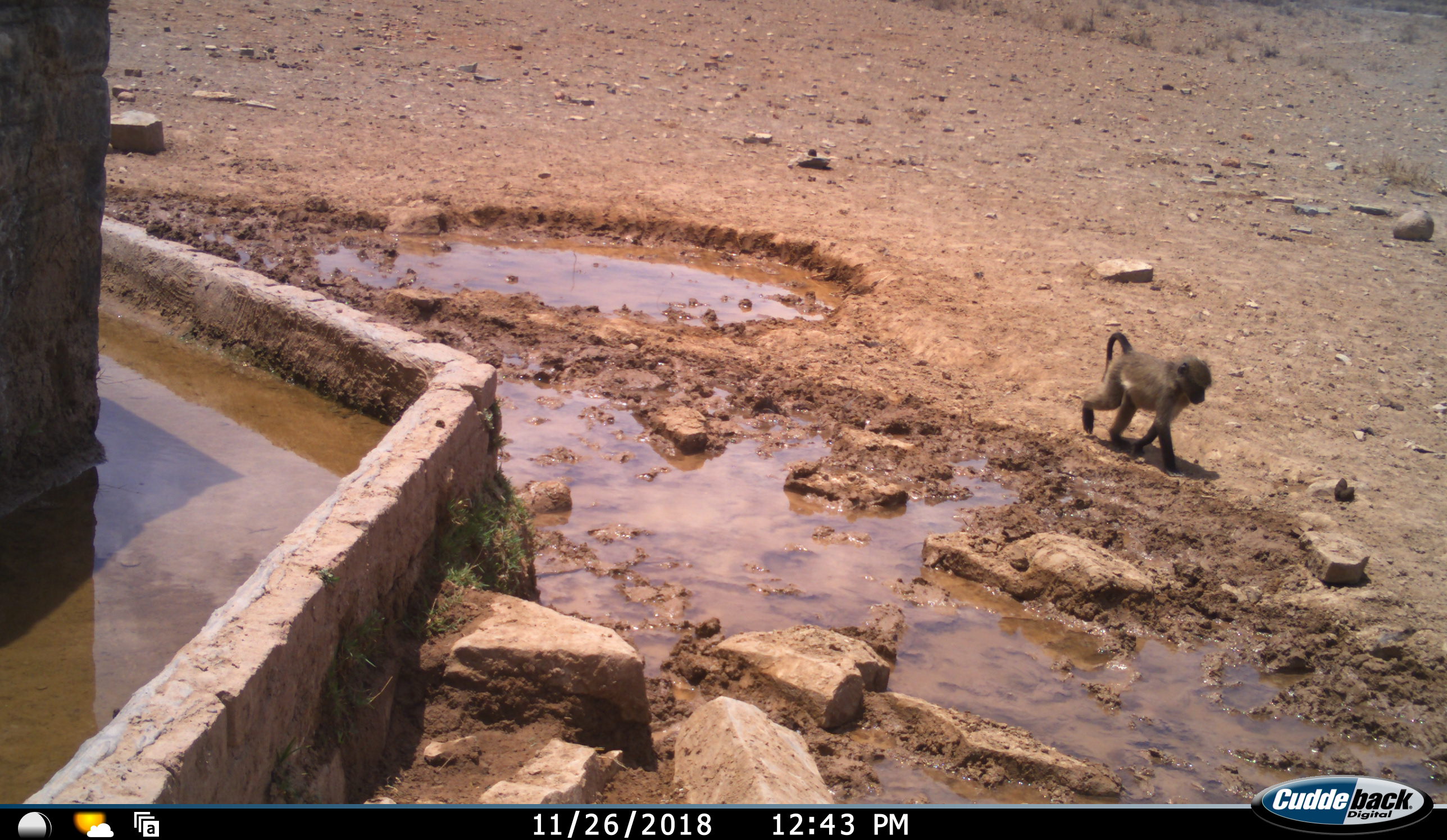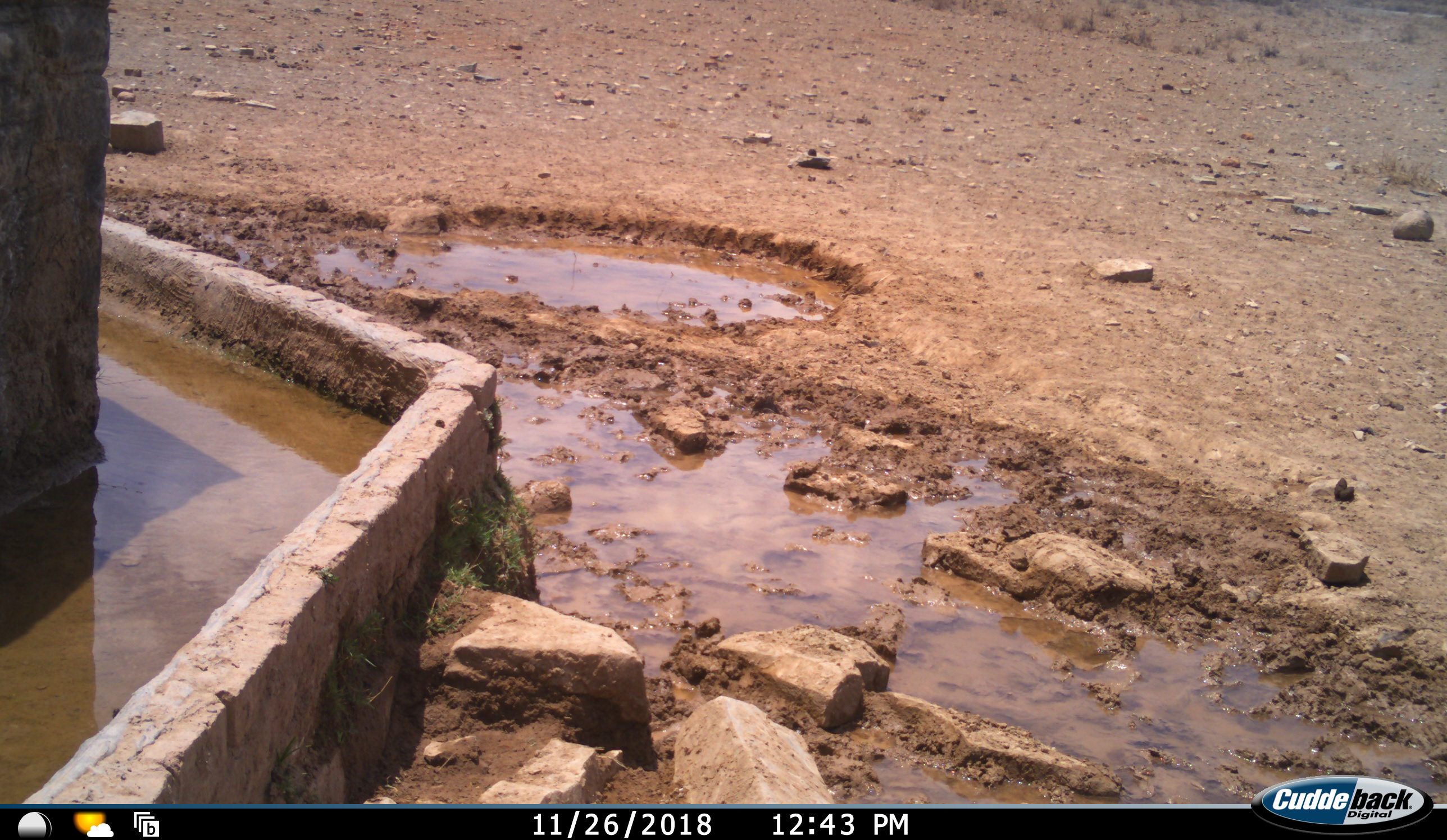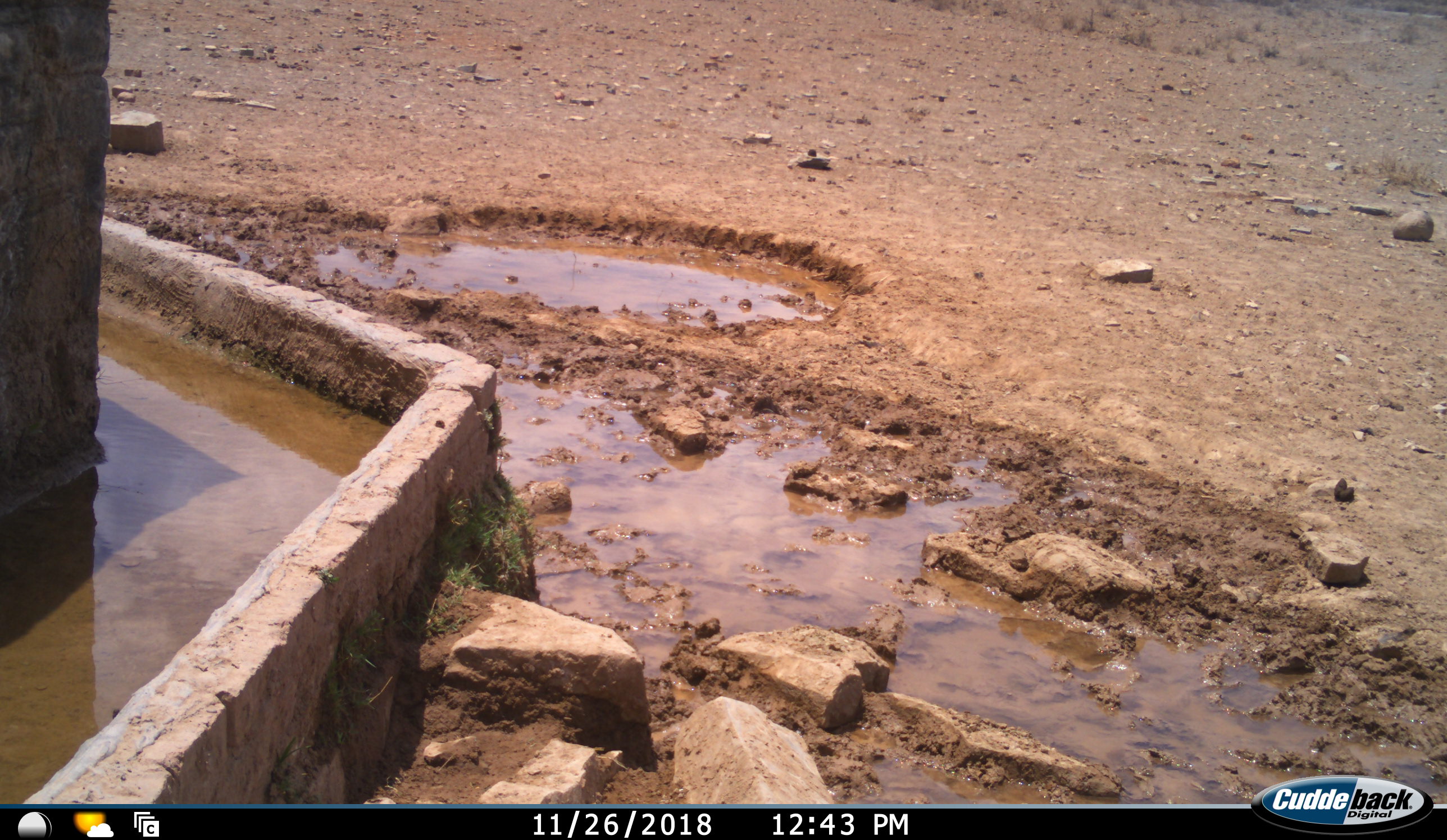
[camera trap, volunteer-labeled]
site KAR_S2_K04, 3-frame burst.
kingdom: Animalia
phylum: Chordata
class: Mammalia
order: Primates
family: Cercopithecidae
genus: Papio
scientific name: Papio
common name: baboon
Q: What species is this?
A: Baboon (Papio).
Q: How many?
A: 1.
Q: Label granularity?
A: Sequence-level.